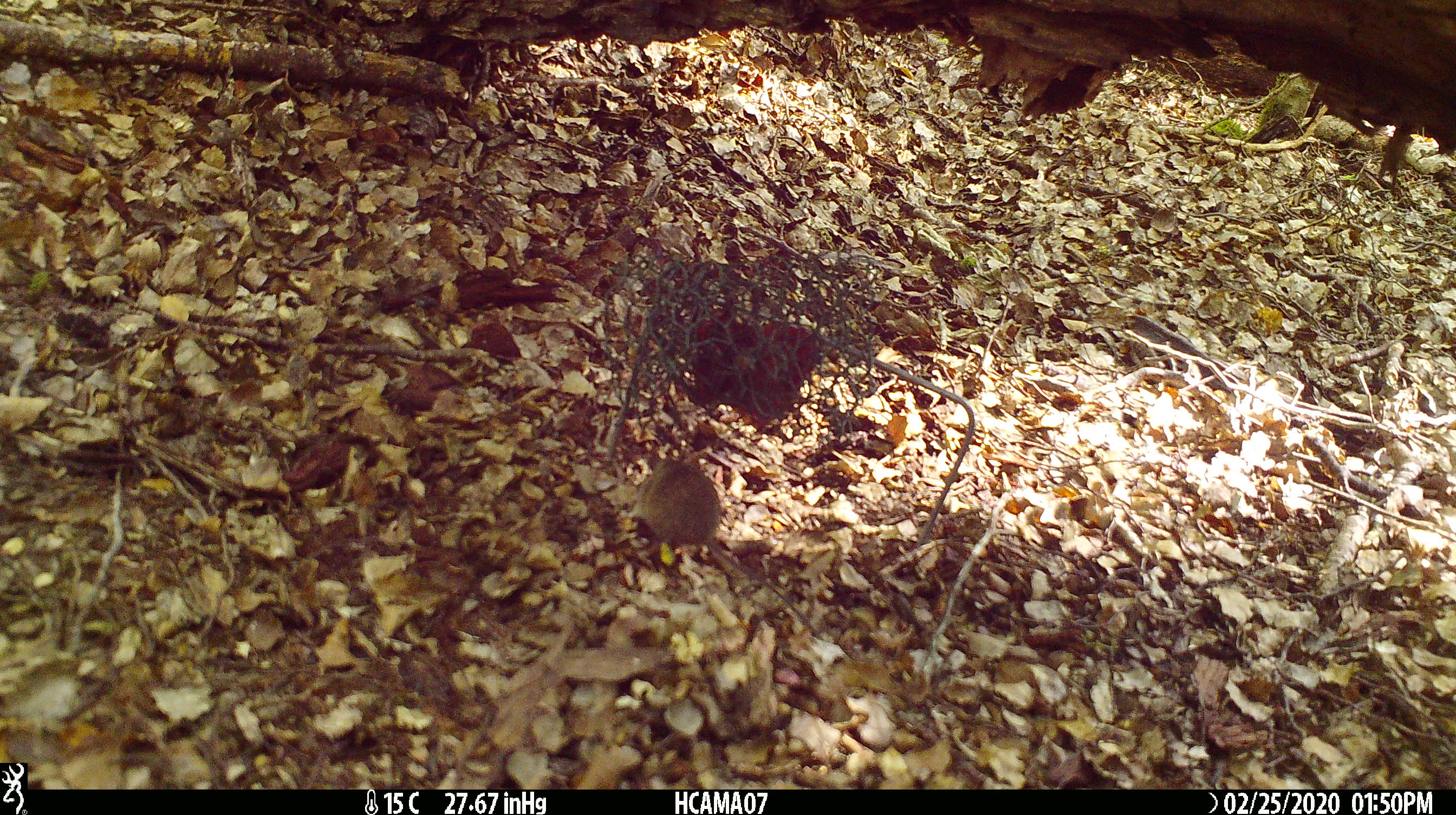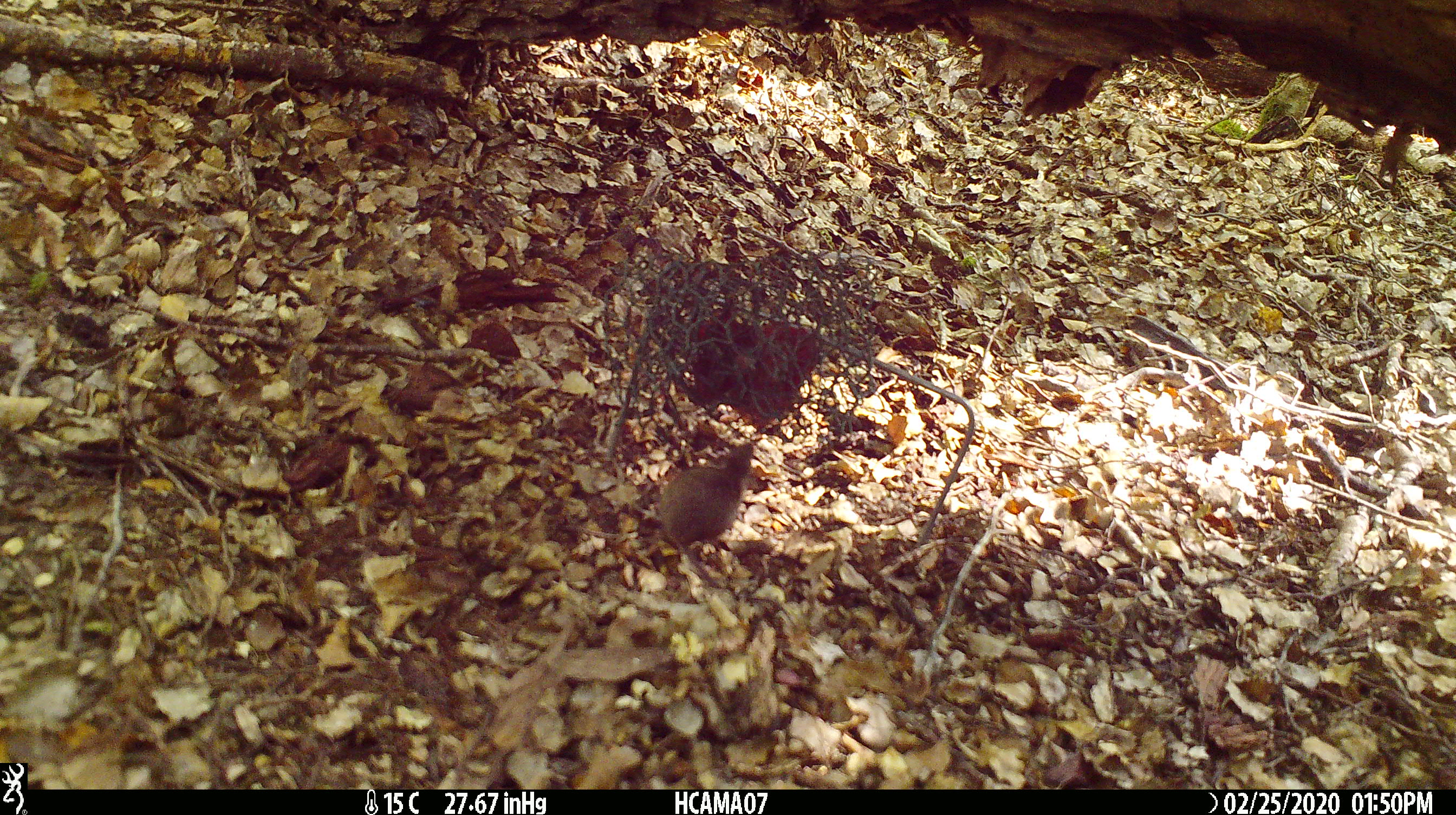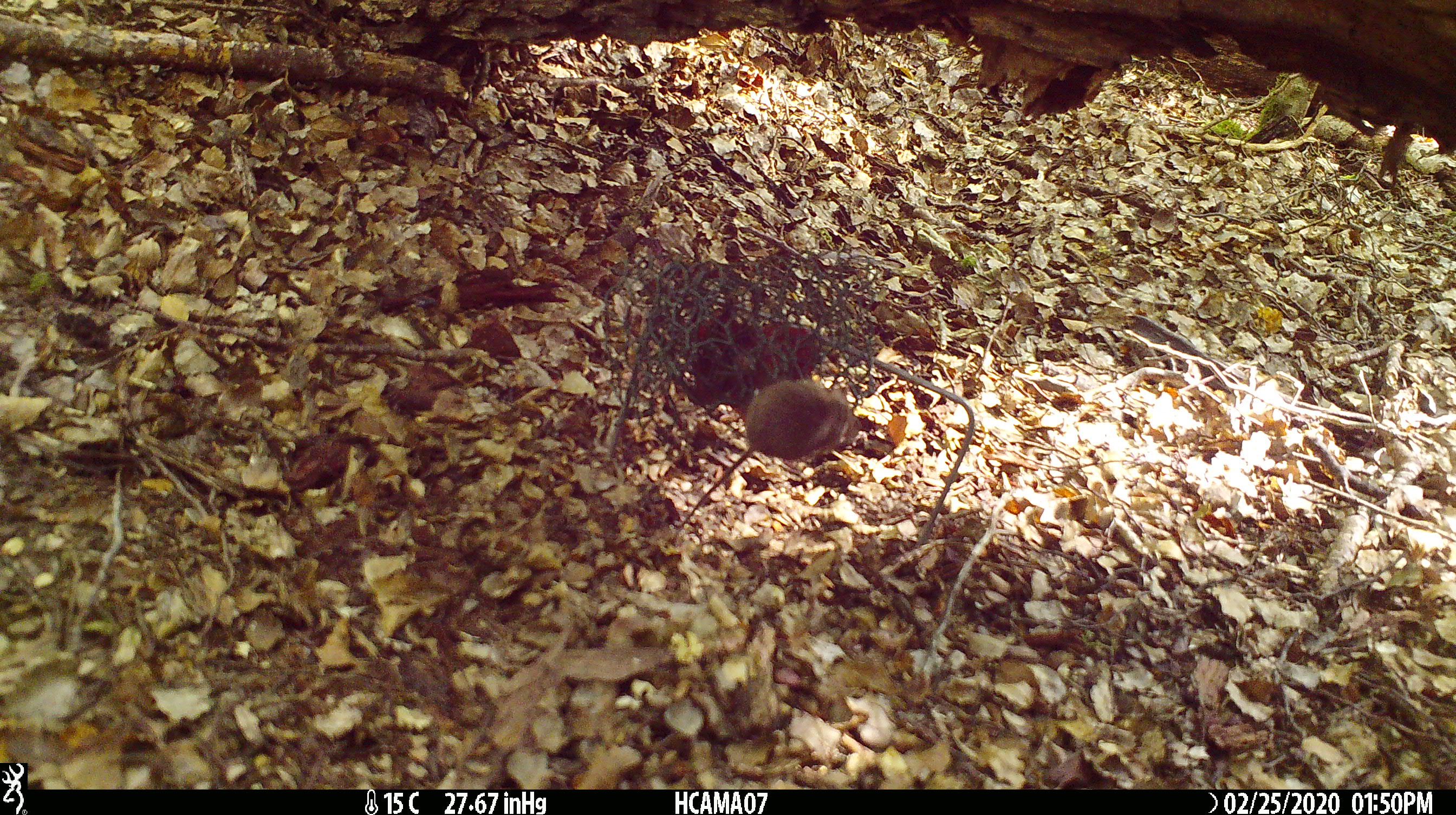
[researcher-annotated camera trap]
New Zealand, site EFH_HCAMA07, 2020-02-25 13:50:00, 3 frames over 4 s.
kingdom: Animalia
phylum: Chordata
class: Mammalia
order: Rodentia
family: Muridae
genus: Mus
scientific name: Mus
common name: mouse